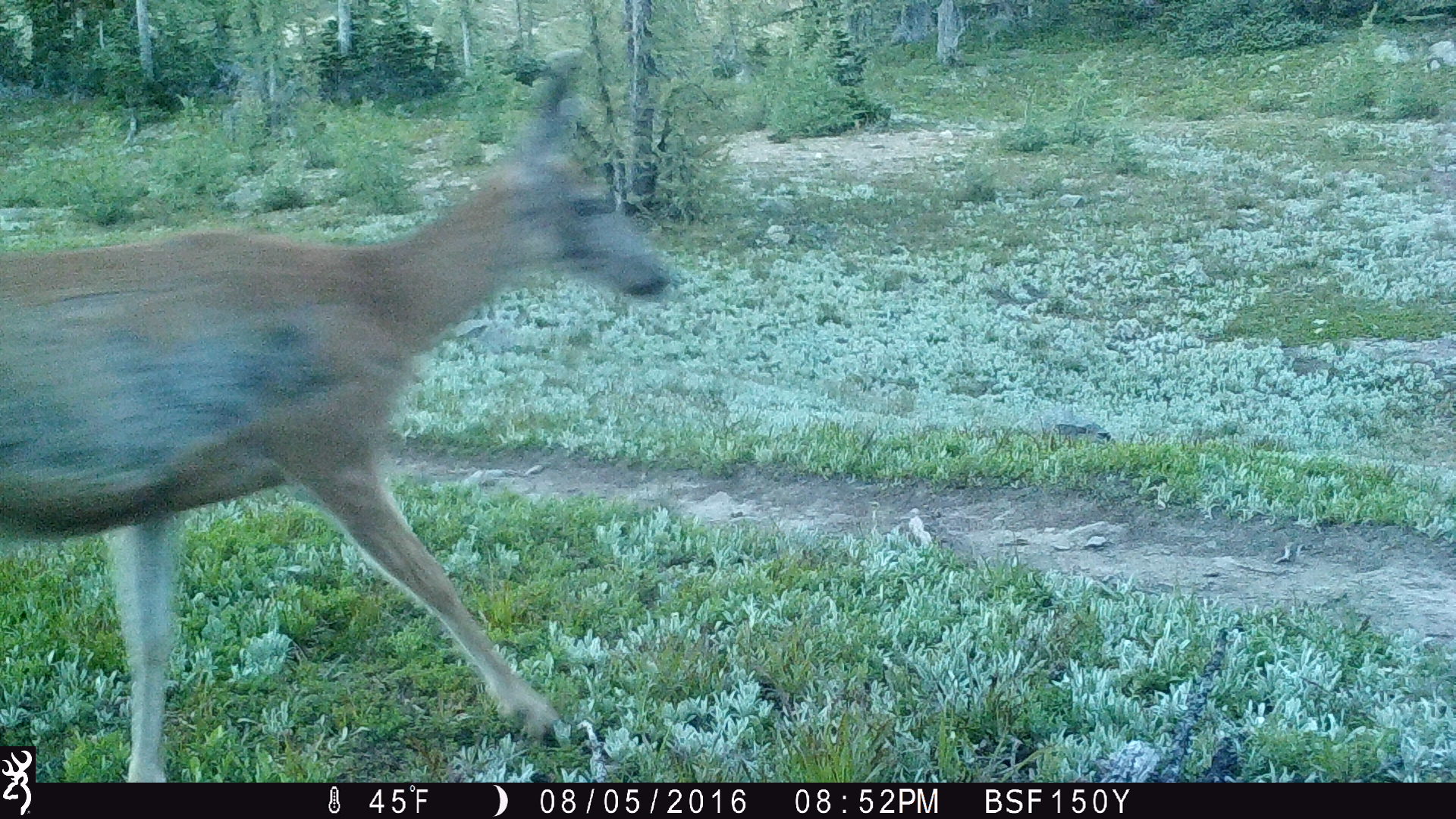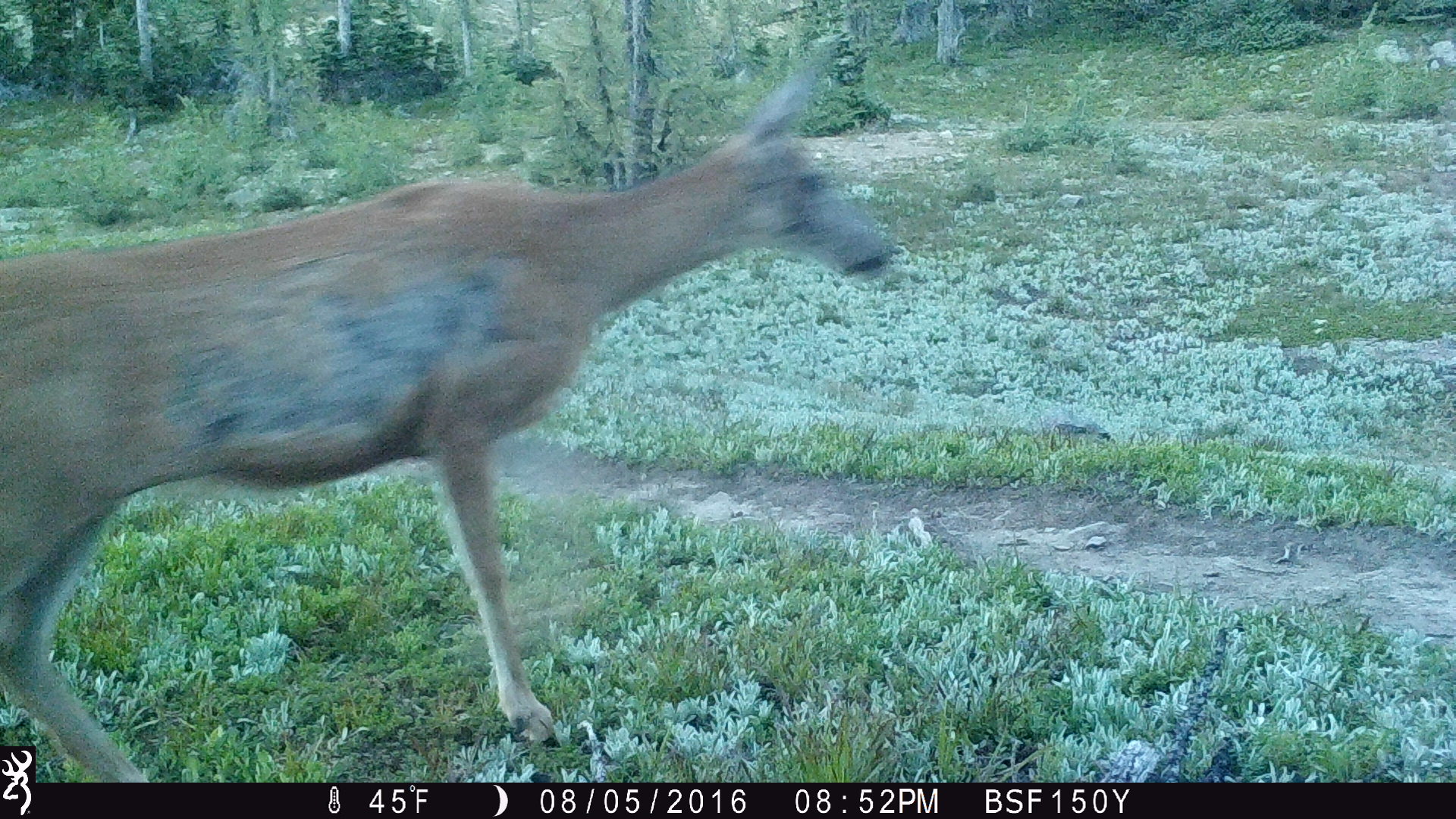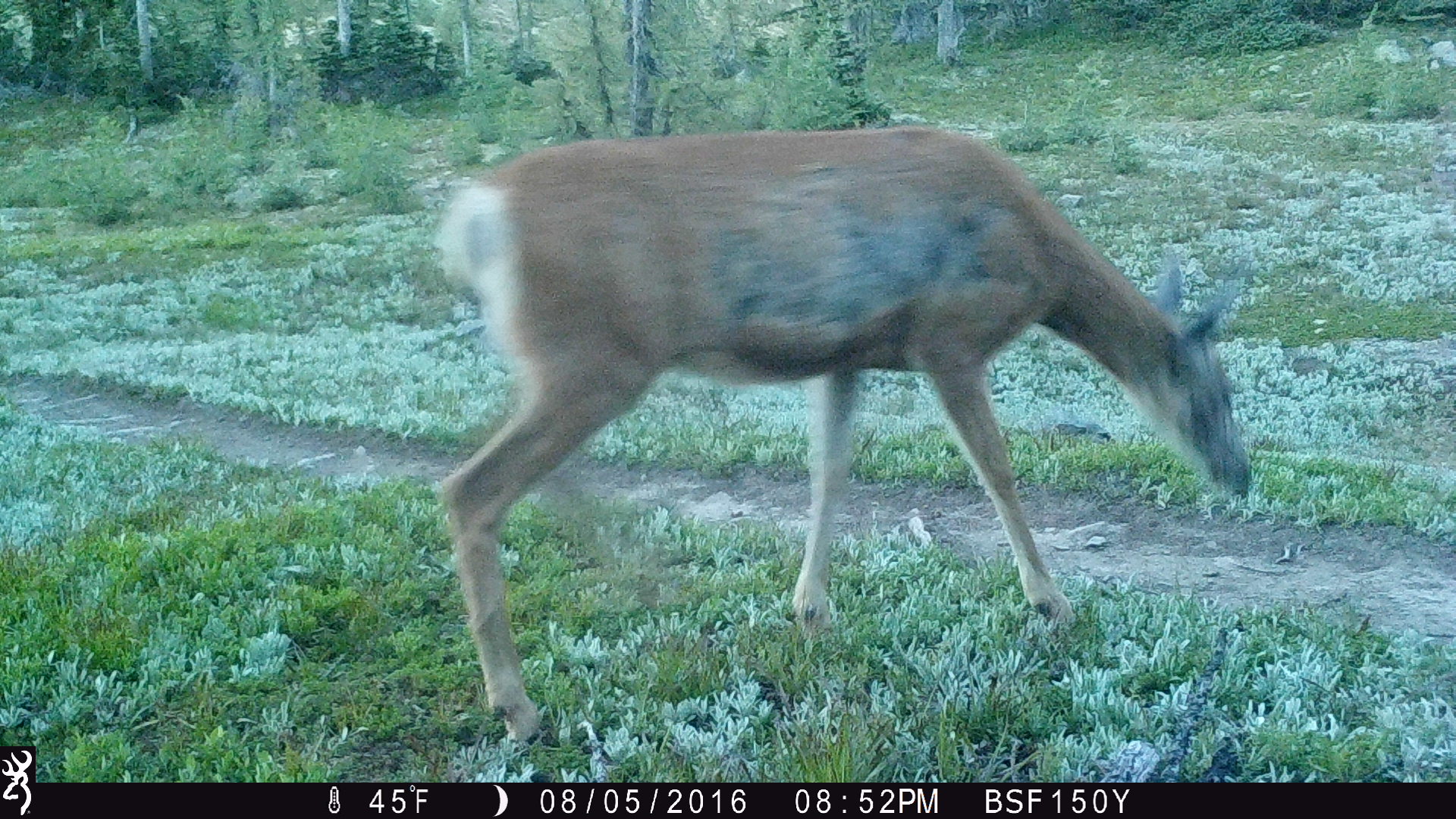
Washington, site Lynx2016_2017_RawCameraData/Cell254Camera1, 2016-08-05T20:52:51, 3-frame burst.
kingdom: Animalia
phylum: Chordata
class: Mammalia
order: Artiodactyla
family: Cervidae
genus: Odocoileus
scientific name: Odocoileus hemionus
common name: mule deer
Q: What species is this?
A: Odocoileus hemionus (mule deer).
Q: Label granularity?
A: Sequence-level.